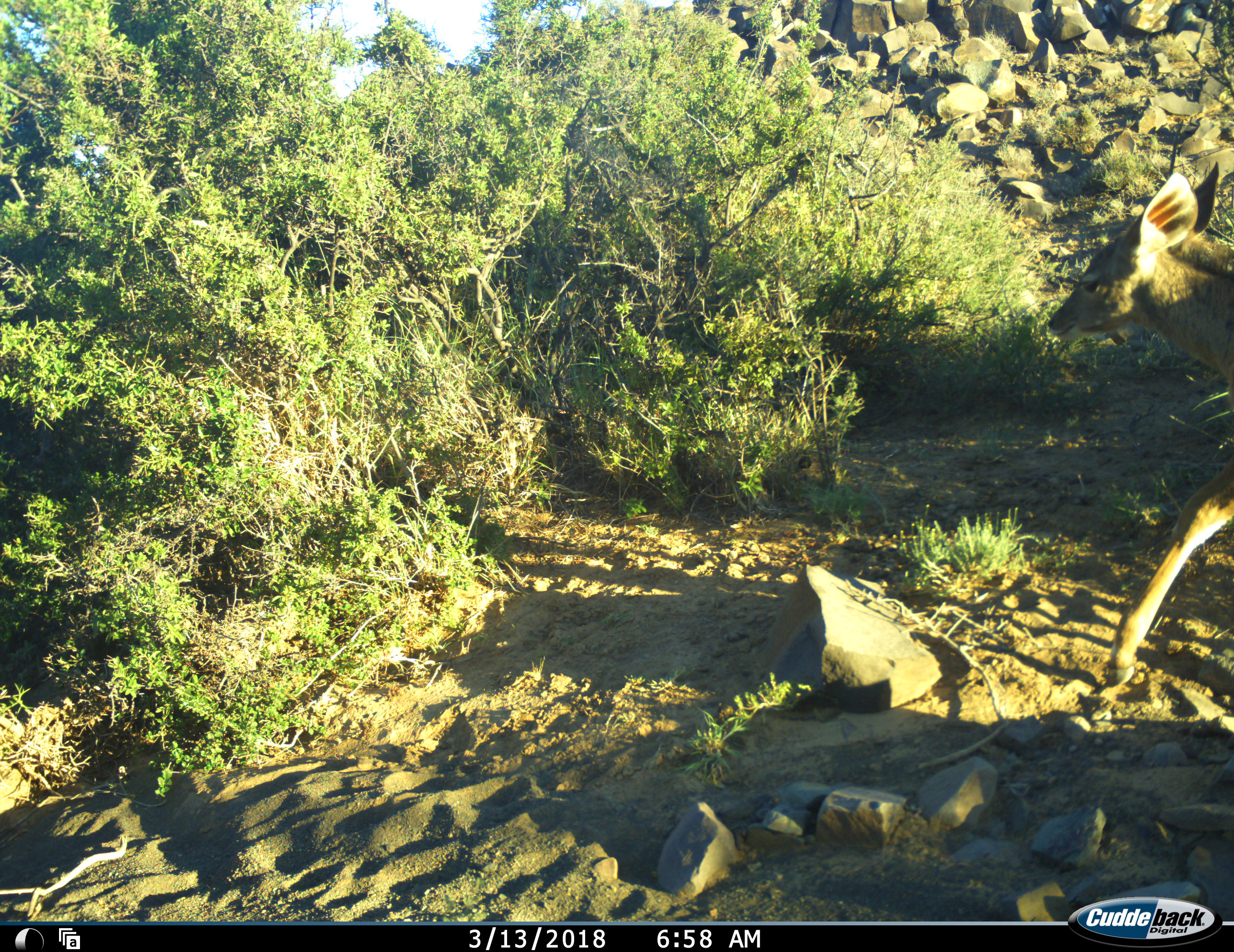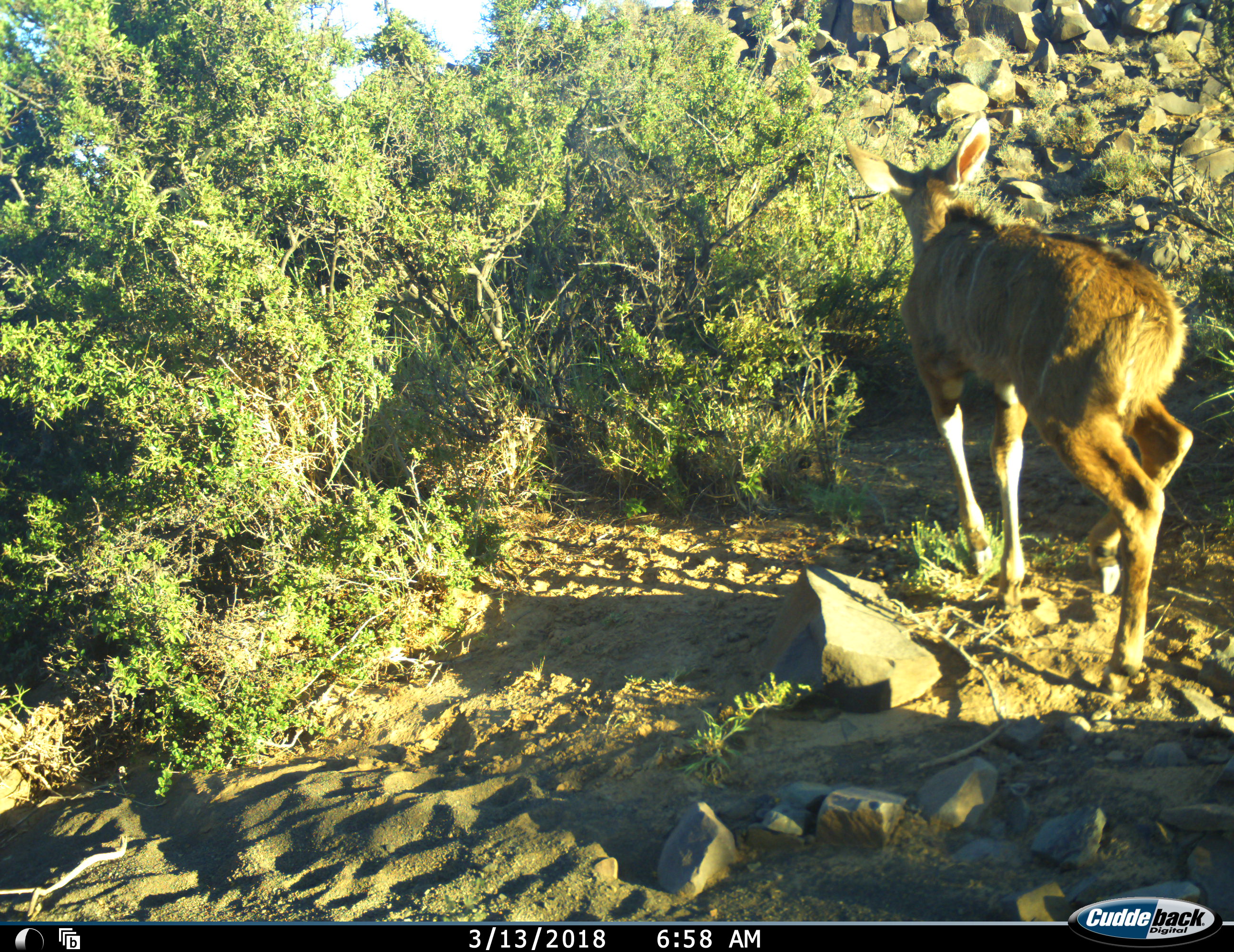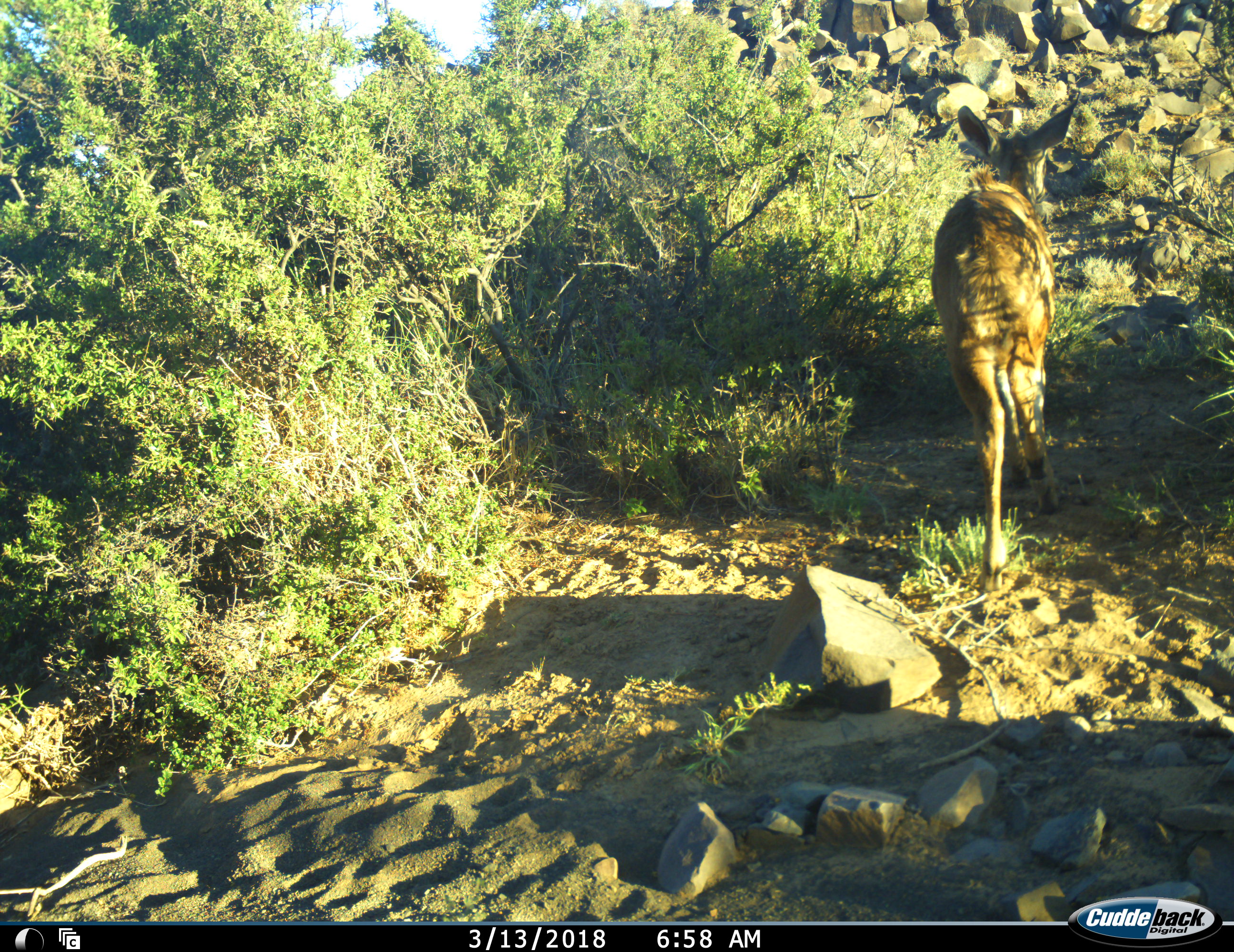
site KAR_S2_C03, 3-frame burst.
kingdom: Animalia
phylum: Chordata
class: Mammalia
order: Artiodactyla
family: Bovidae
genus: Tragelaphus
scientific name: Tragelaphus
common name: kudu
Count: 1.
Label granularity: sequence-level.